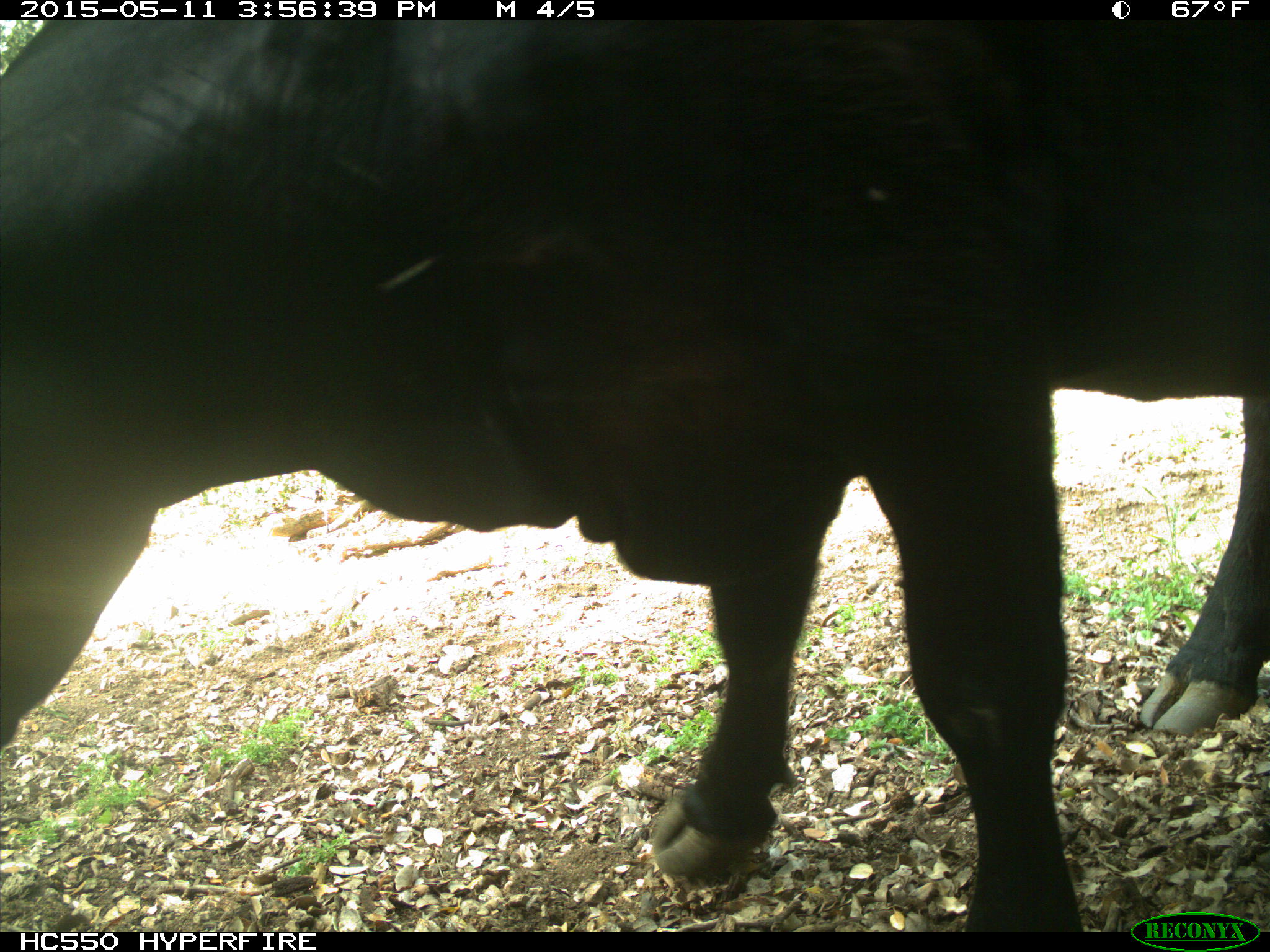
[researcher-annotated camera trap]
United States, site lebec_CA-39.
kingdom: Animalia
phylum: Chordata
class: Mammalia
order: Artiodactyla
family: Bovidae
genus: Bos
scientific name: Bos taurus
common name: domestic cow